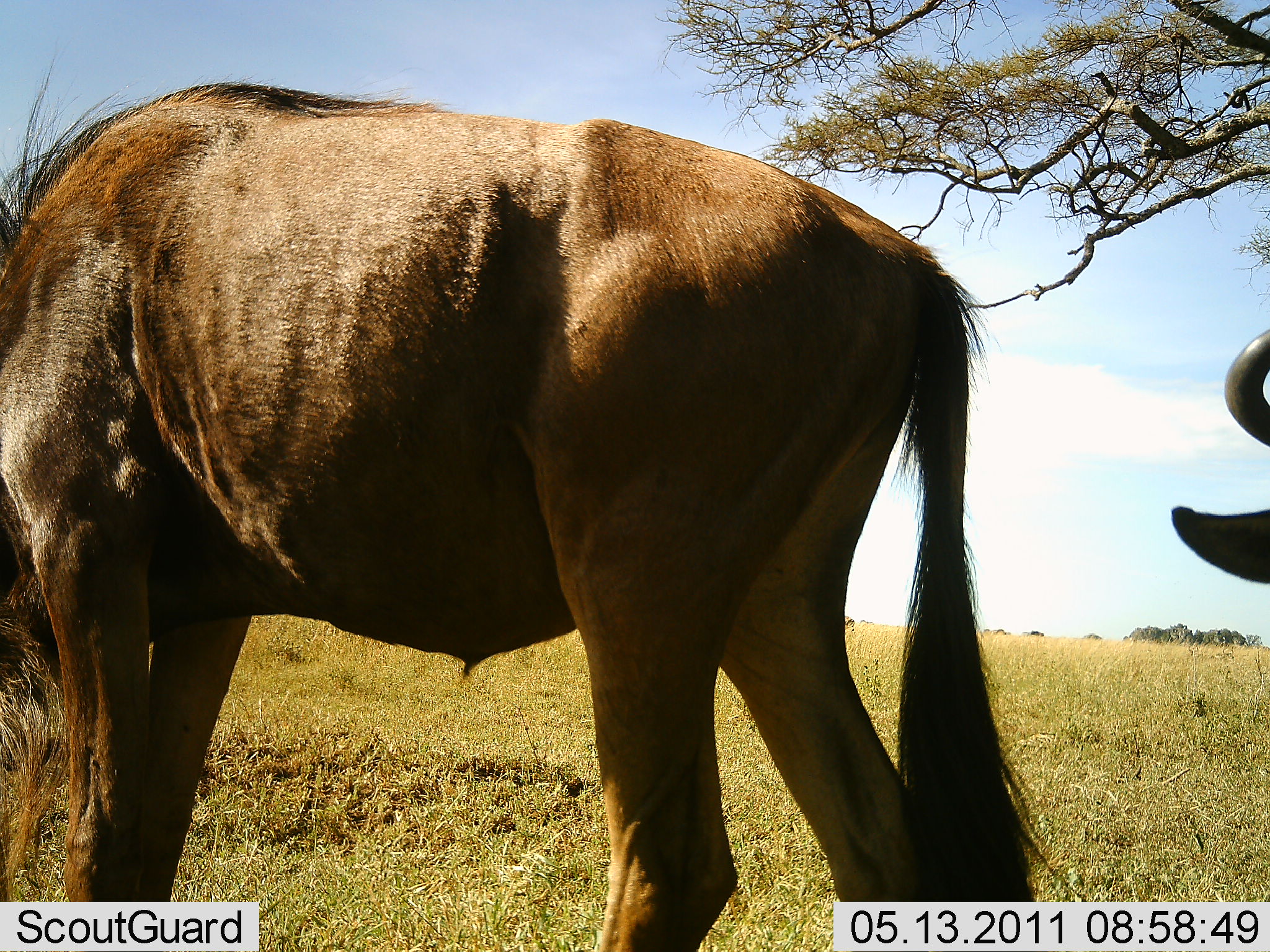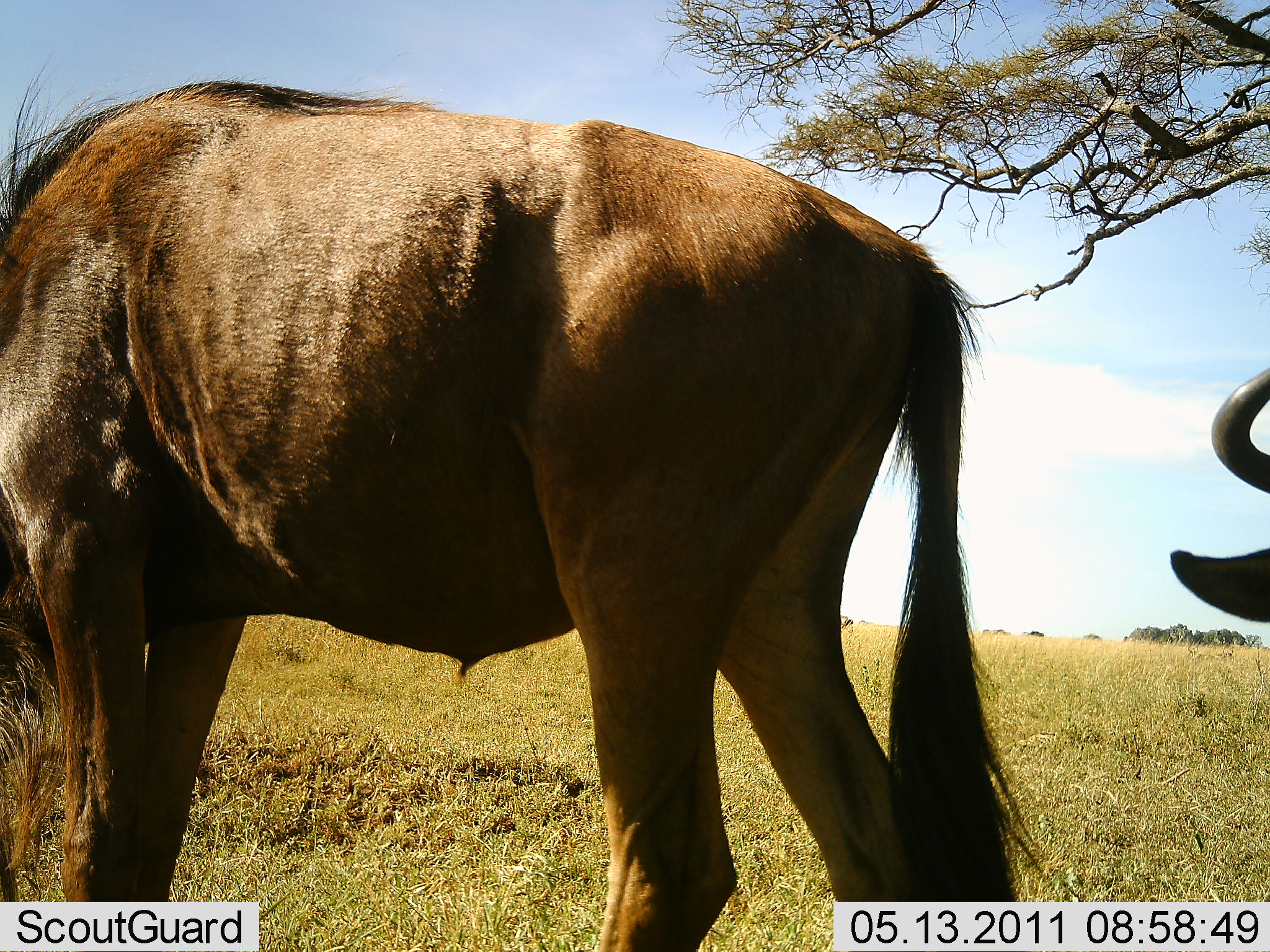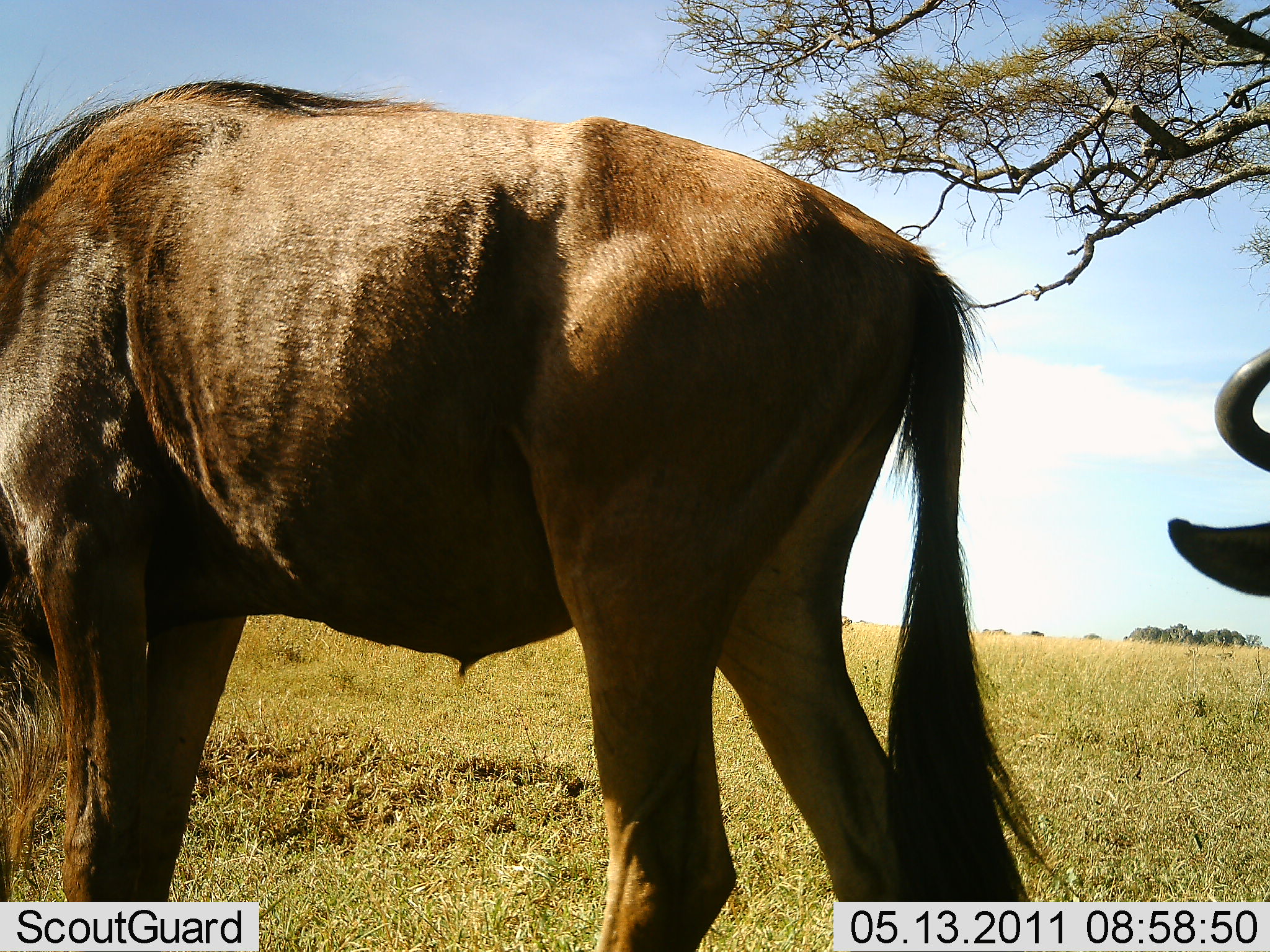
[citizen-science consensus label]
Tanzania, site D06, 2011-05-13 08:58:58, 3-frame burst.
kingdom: Animalia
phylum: Chordata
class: Mammalia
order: Artiodactyla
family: Bovidae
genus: Connochaetes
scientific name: Connochaetes taurinus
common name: blue wildebeest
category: wildebeest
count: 2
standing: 67%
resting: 0%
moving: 0%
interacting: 0%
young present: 0%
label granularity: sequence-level